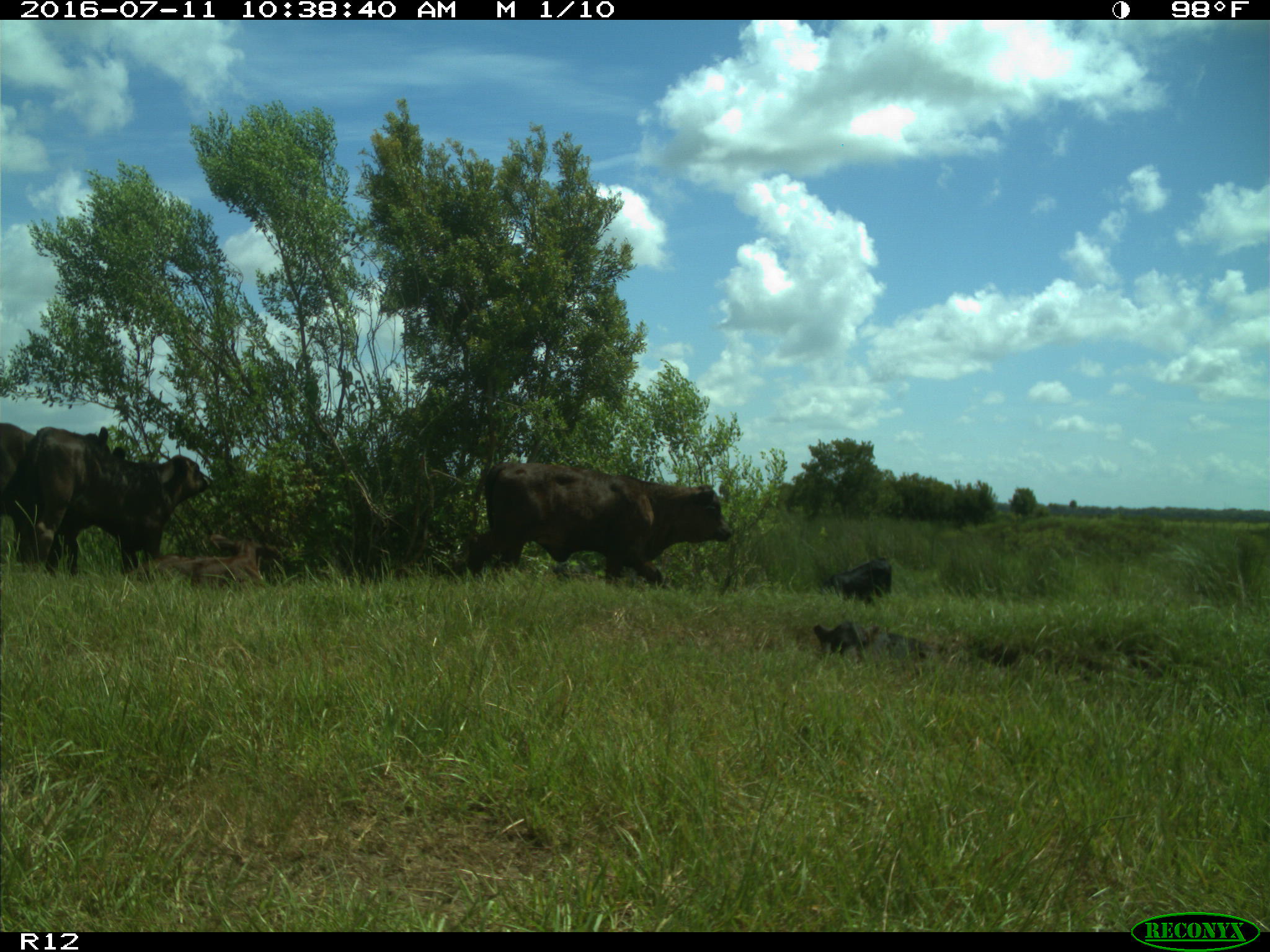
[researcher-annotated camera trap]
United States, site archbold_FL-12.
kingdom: Animalia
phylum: Chordata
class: Mammalia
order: Artiodactyla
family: Bovidae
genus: Bos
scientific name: Bos taurus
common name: domestic cow